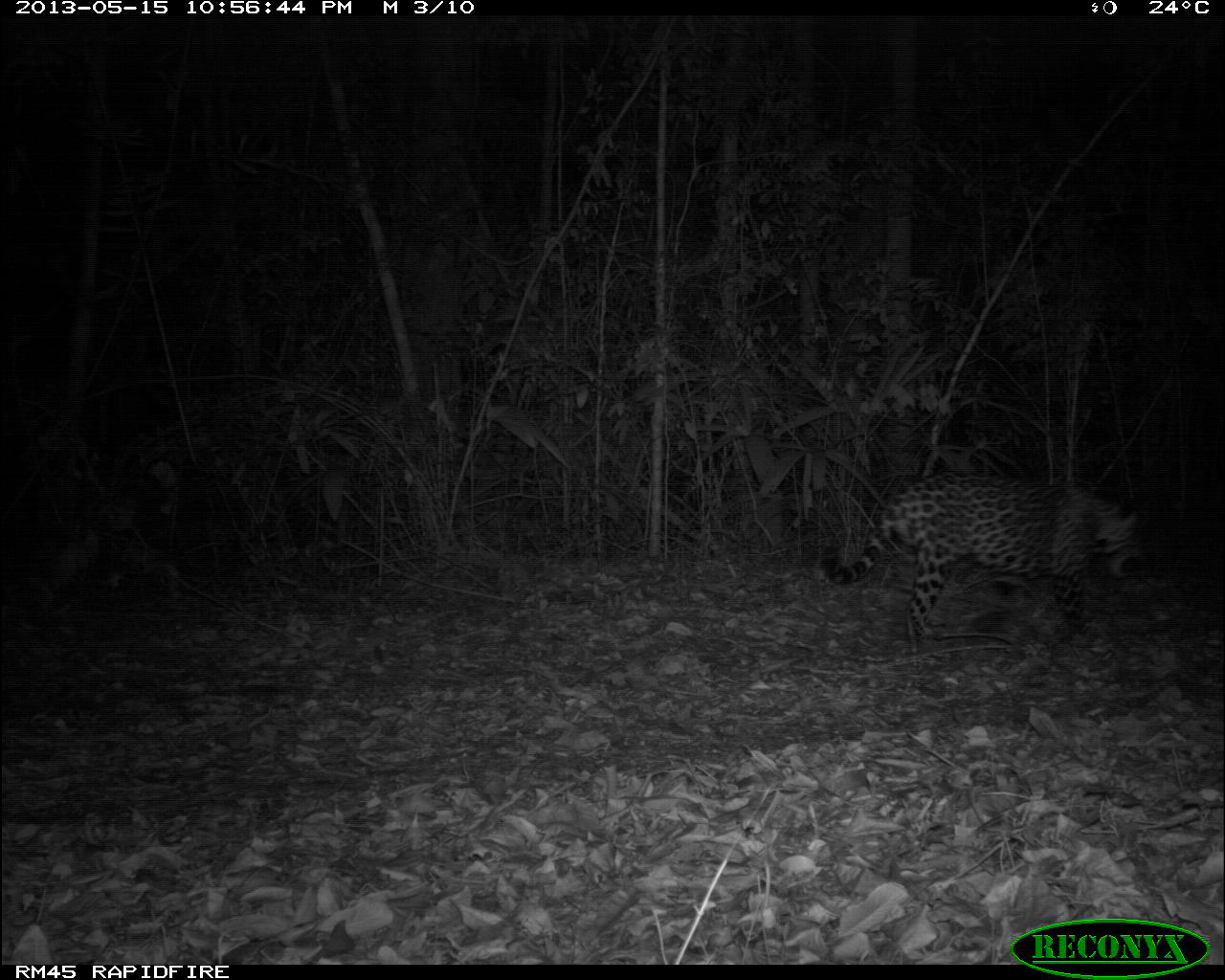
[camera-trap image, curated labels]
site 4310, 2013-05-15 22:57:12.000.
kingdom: Animalia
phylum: Chordata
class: Mammalia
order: Carnivora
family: Felidae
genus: Panthera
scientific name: Panthera onca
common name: jaguar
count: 1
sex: male